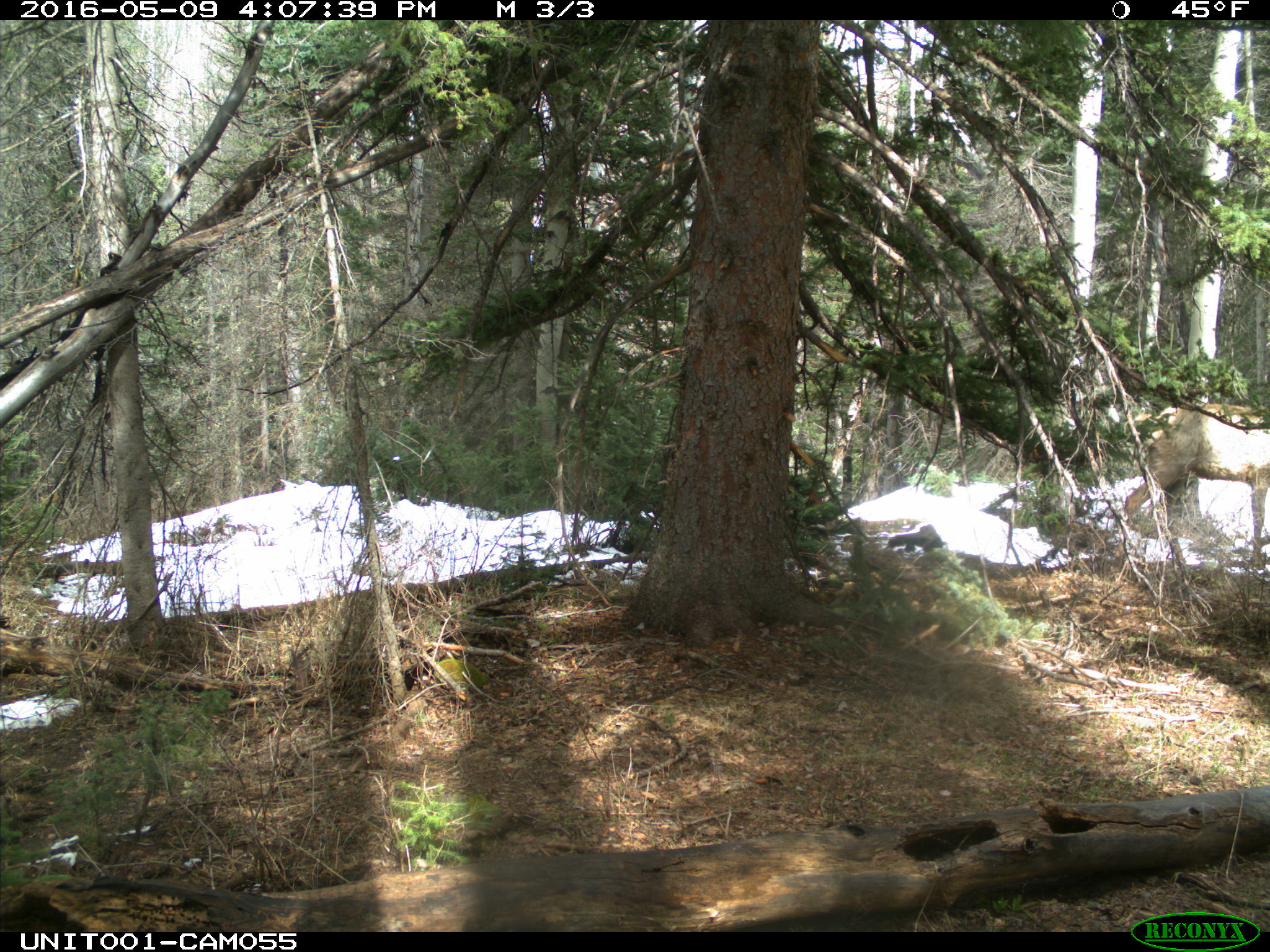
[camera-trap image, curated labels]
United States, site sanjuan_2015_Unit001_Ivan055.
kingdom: Animalia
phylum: Chordata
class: Mammalia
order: Artiodactyla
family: Cervidae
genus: Cervus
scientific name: Cervus elaphus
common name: red deer